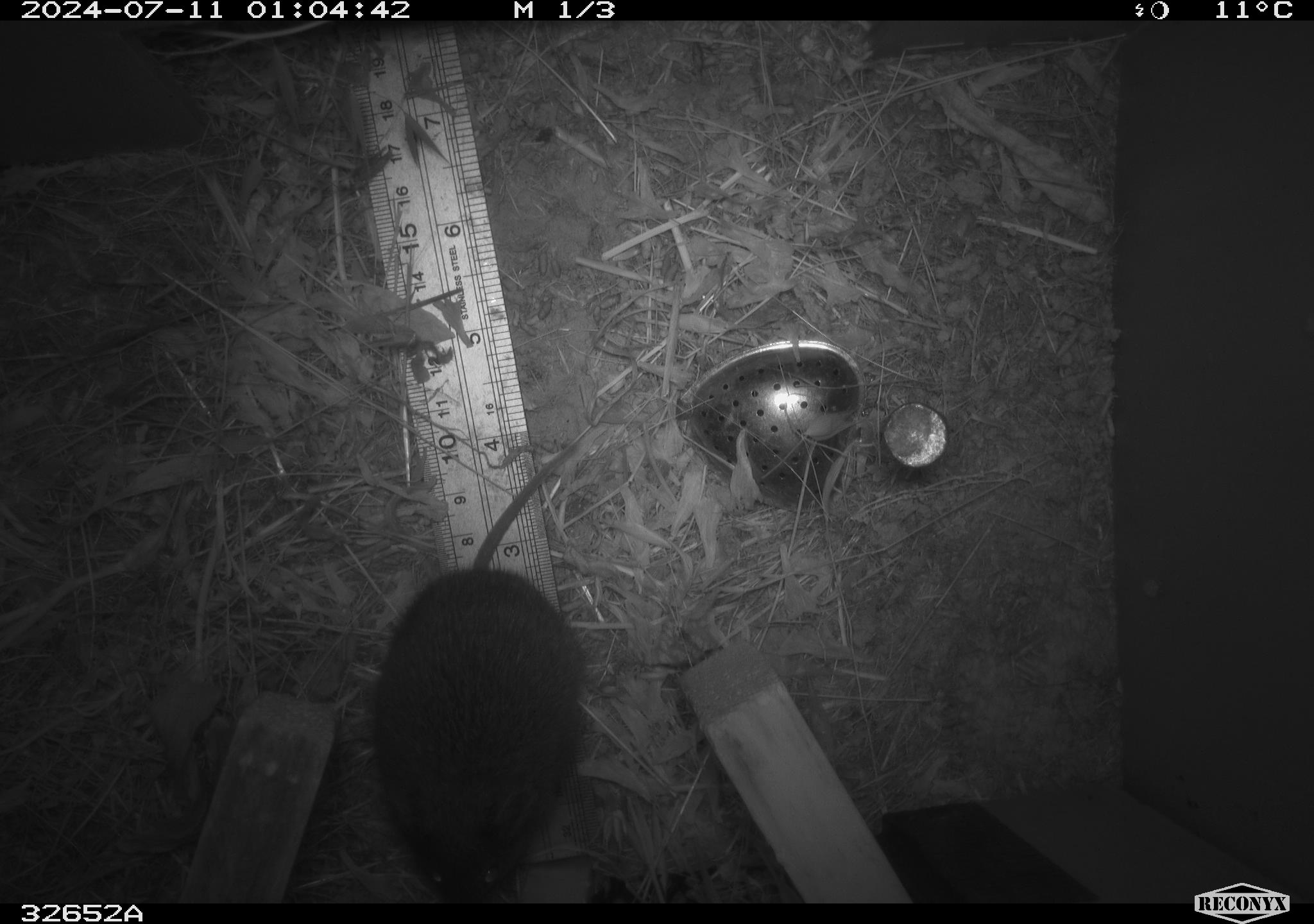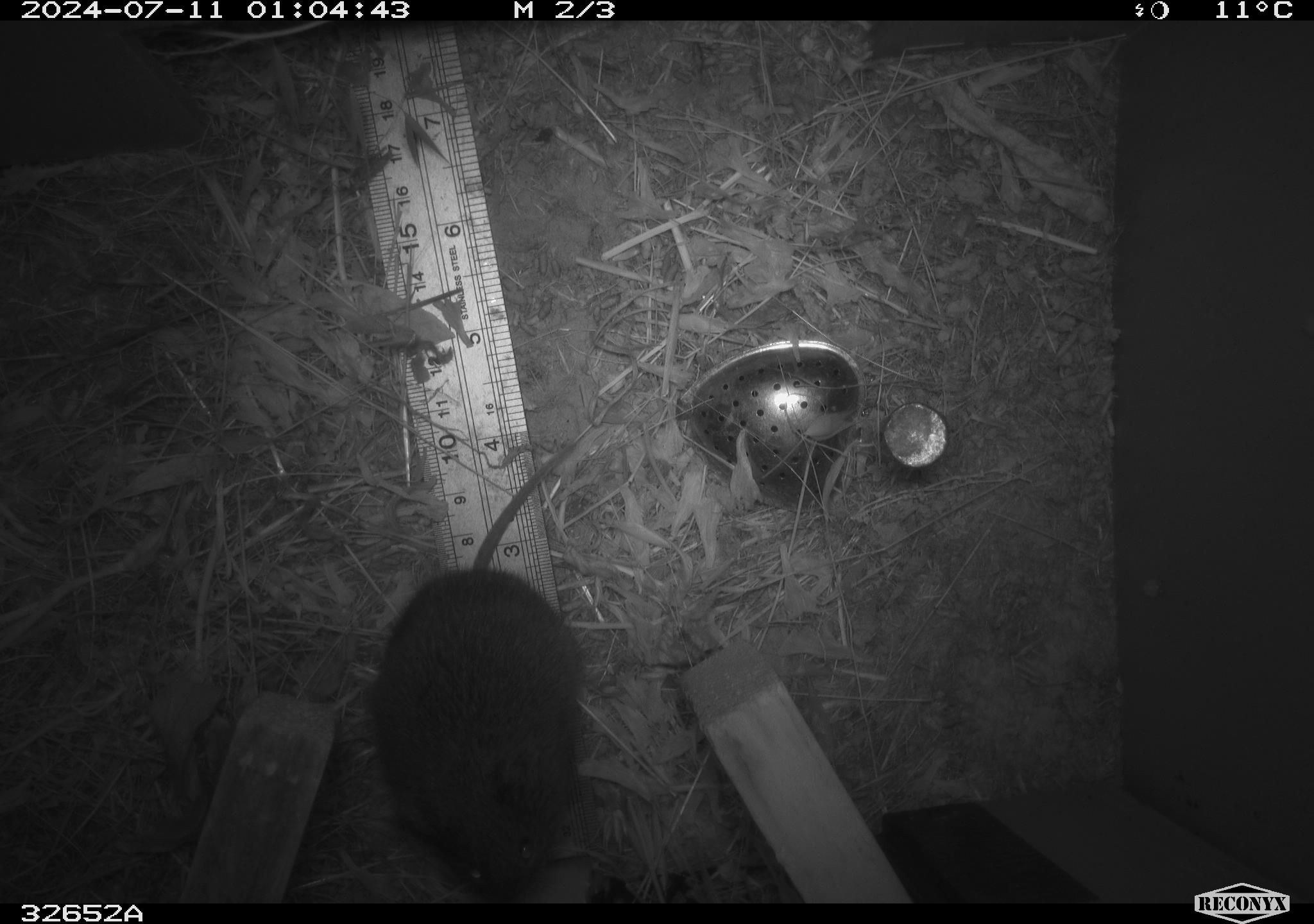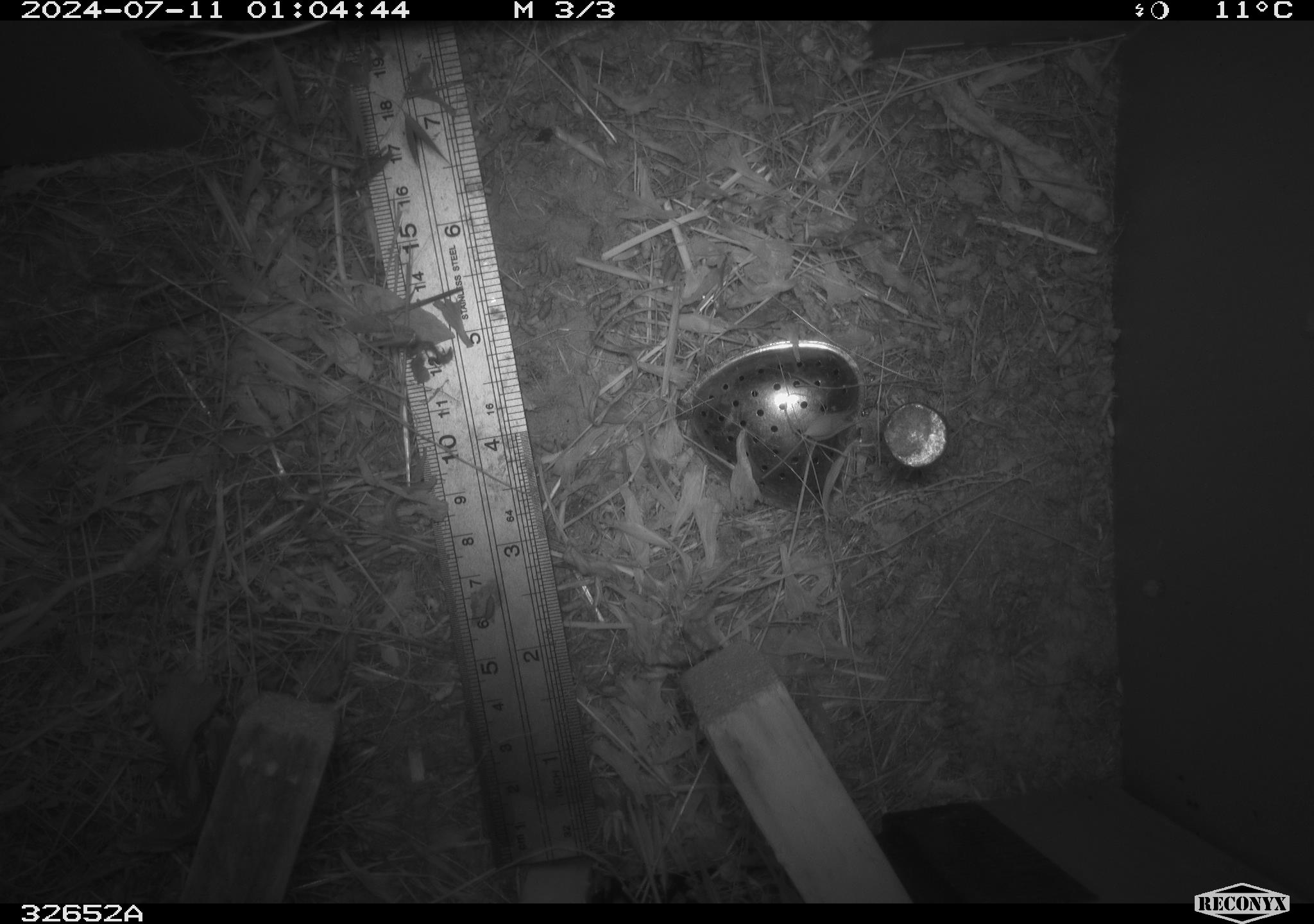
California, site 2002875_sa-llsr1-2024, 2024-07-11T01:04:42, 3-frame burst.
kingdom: Animalia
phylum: Chordata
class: Mammalia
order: Rodentia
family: Cricetidae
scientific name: Arvicolinae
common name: voles, lemmings, and muskrats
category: arvicolinae subfamily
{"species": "arvicolinae subfamily (voles, lemmings, and muskrats) (Arvicolinae)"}